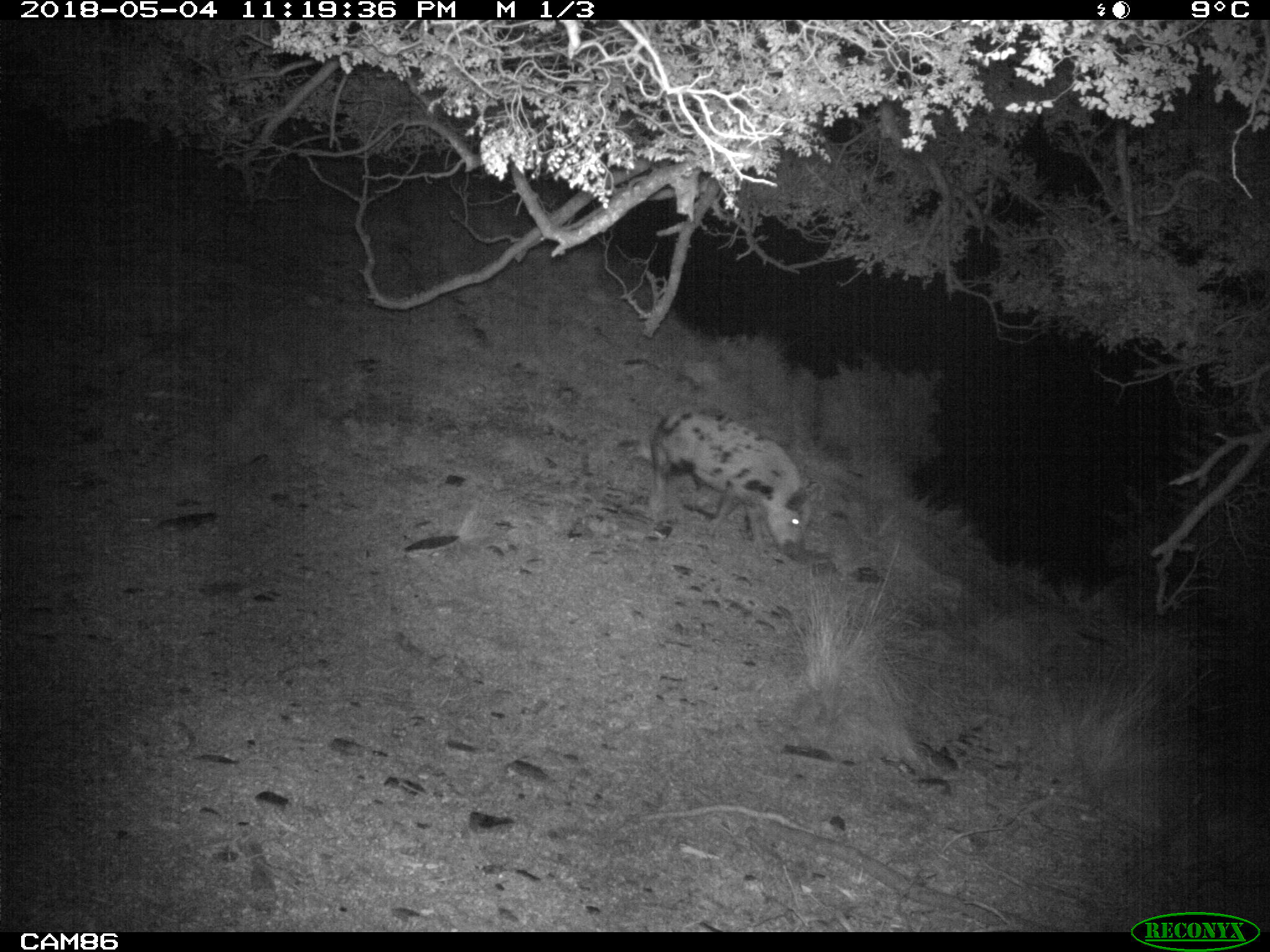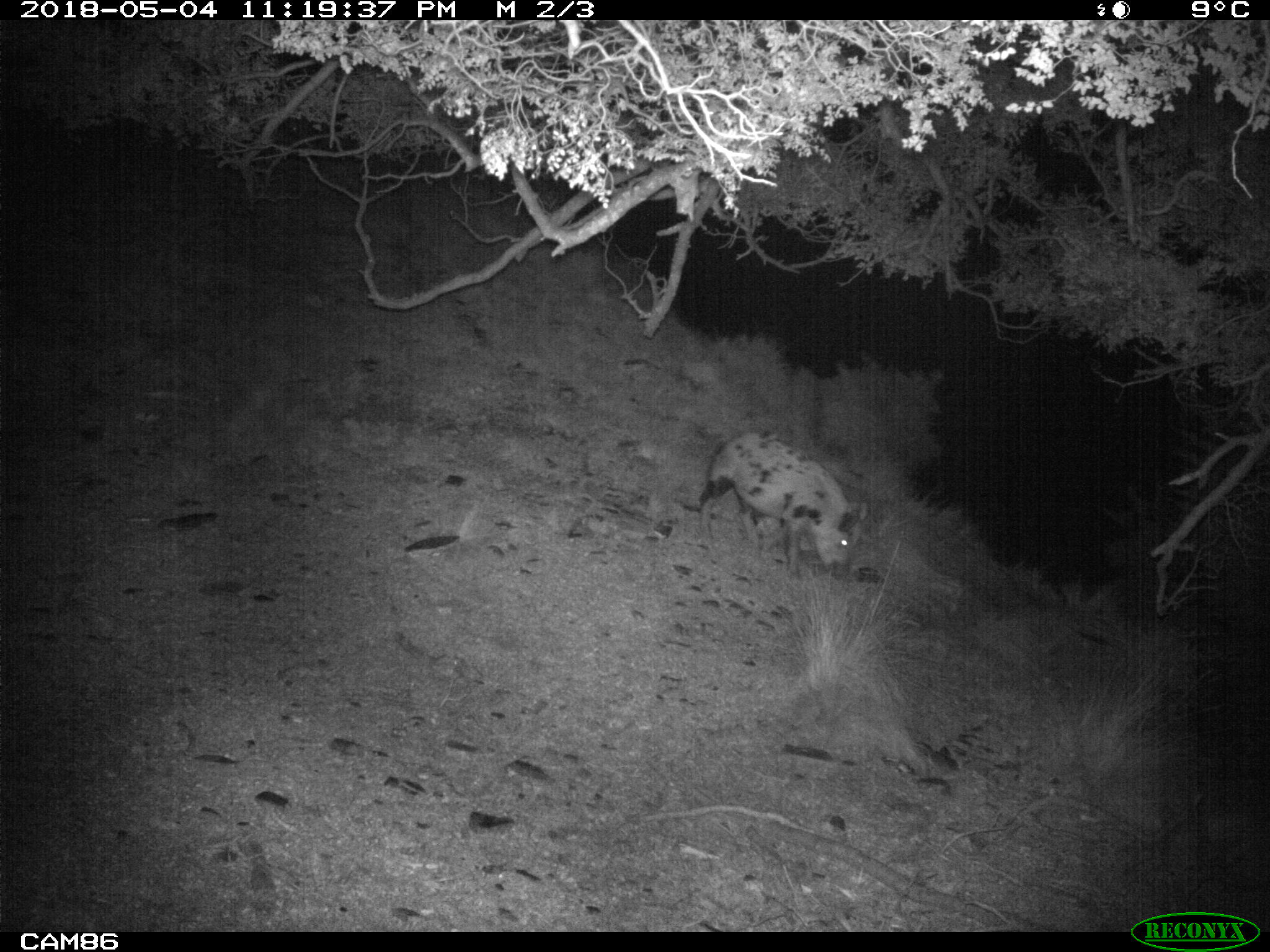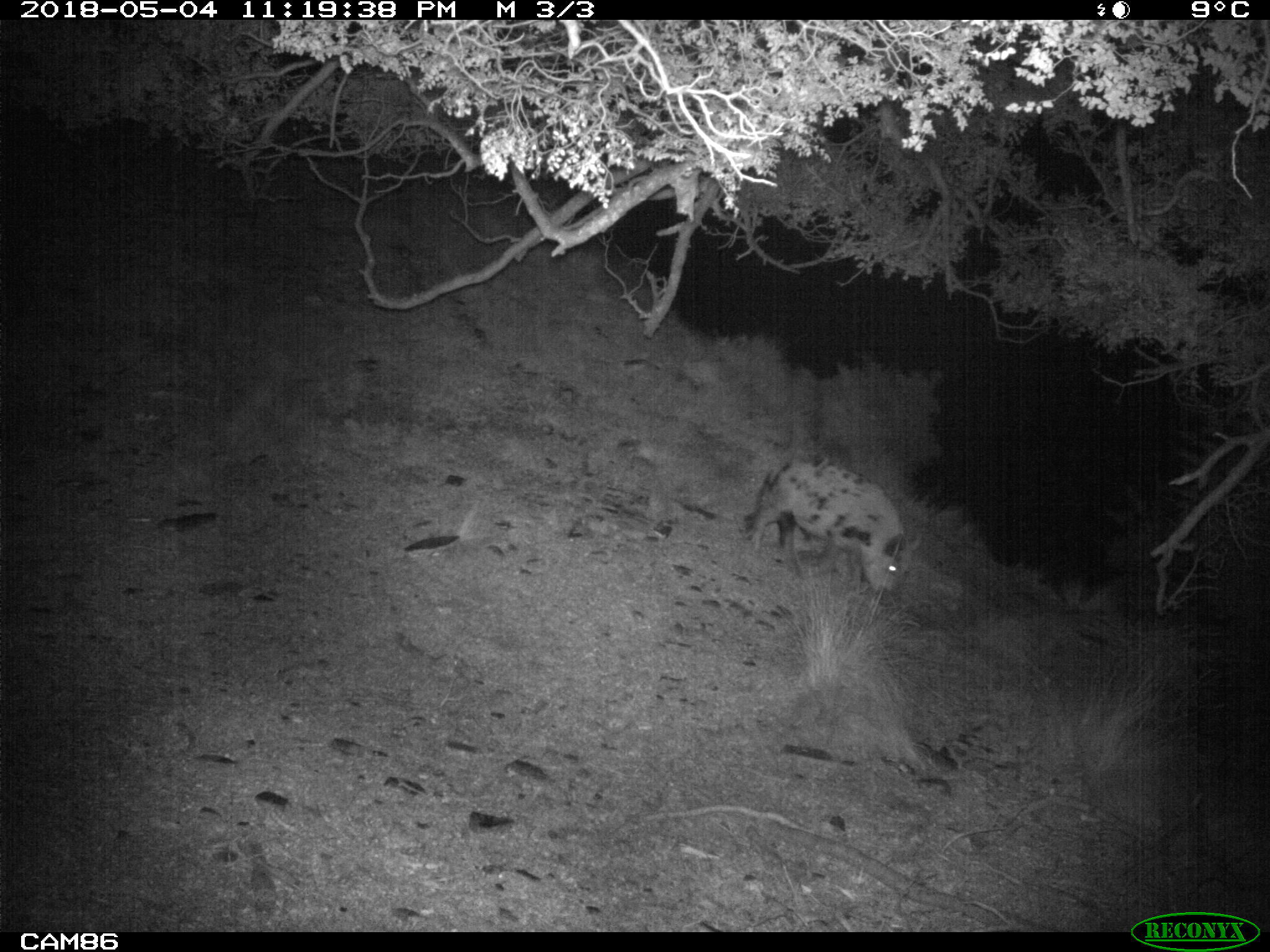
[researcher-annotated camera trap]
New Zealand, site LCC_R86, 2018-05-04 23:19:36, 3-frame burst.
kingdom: Animalia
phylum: Chordata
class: Mammalia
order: Artiodactyla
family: Suidae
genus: Sus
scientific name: Sus scrofa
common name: pig